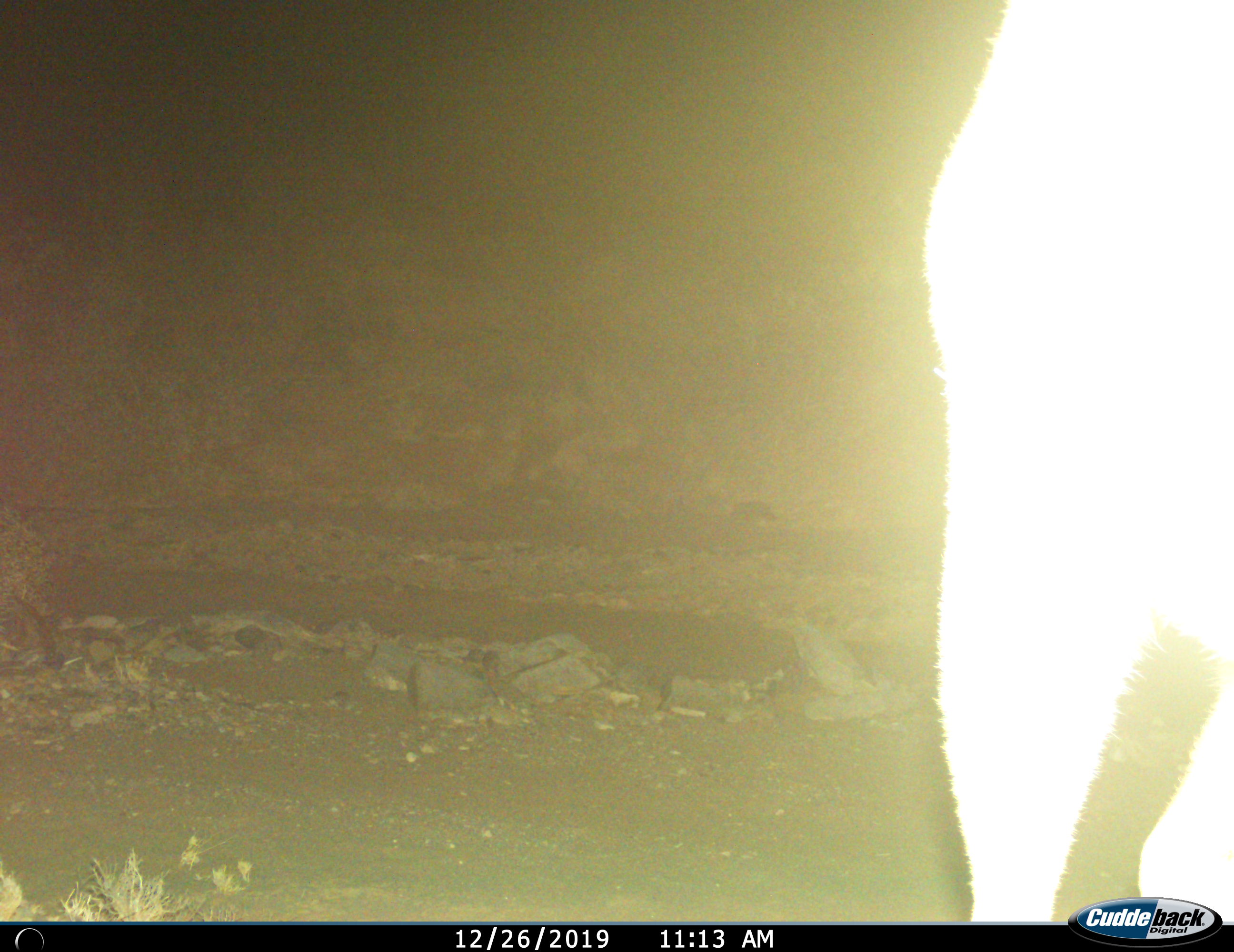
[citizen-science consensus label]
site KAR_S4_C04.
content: unidentified animal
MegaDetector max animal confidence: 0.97